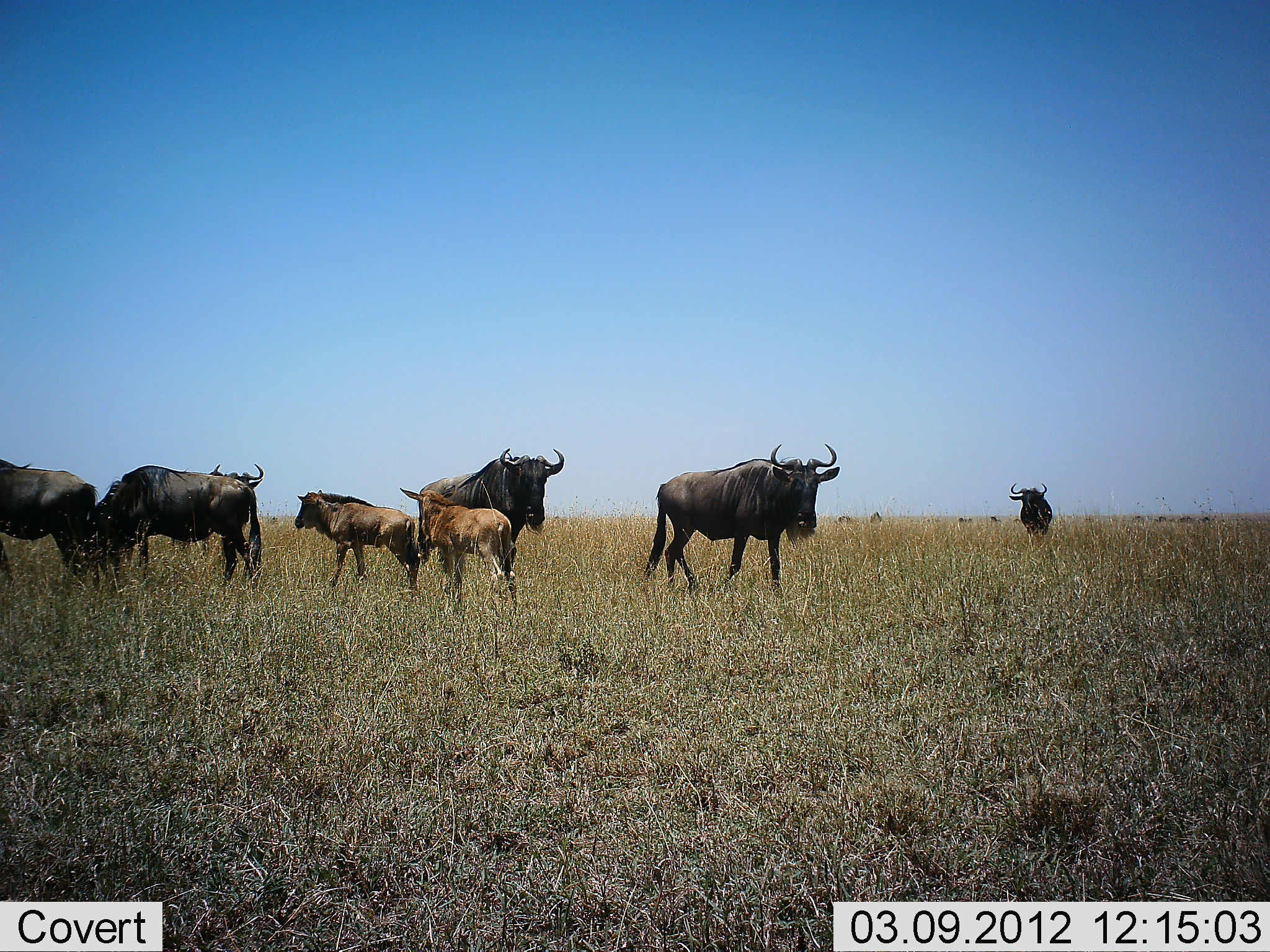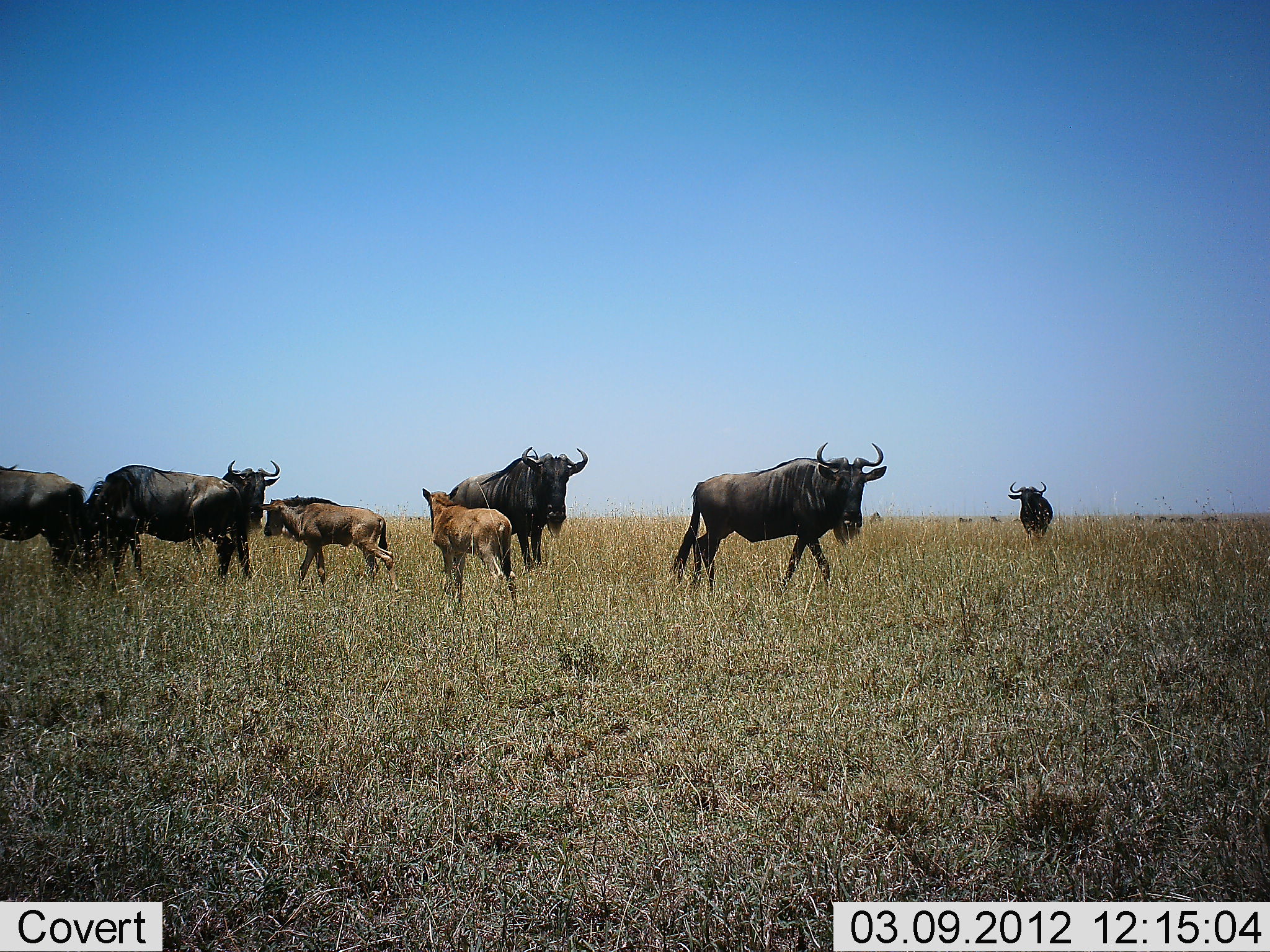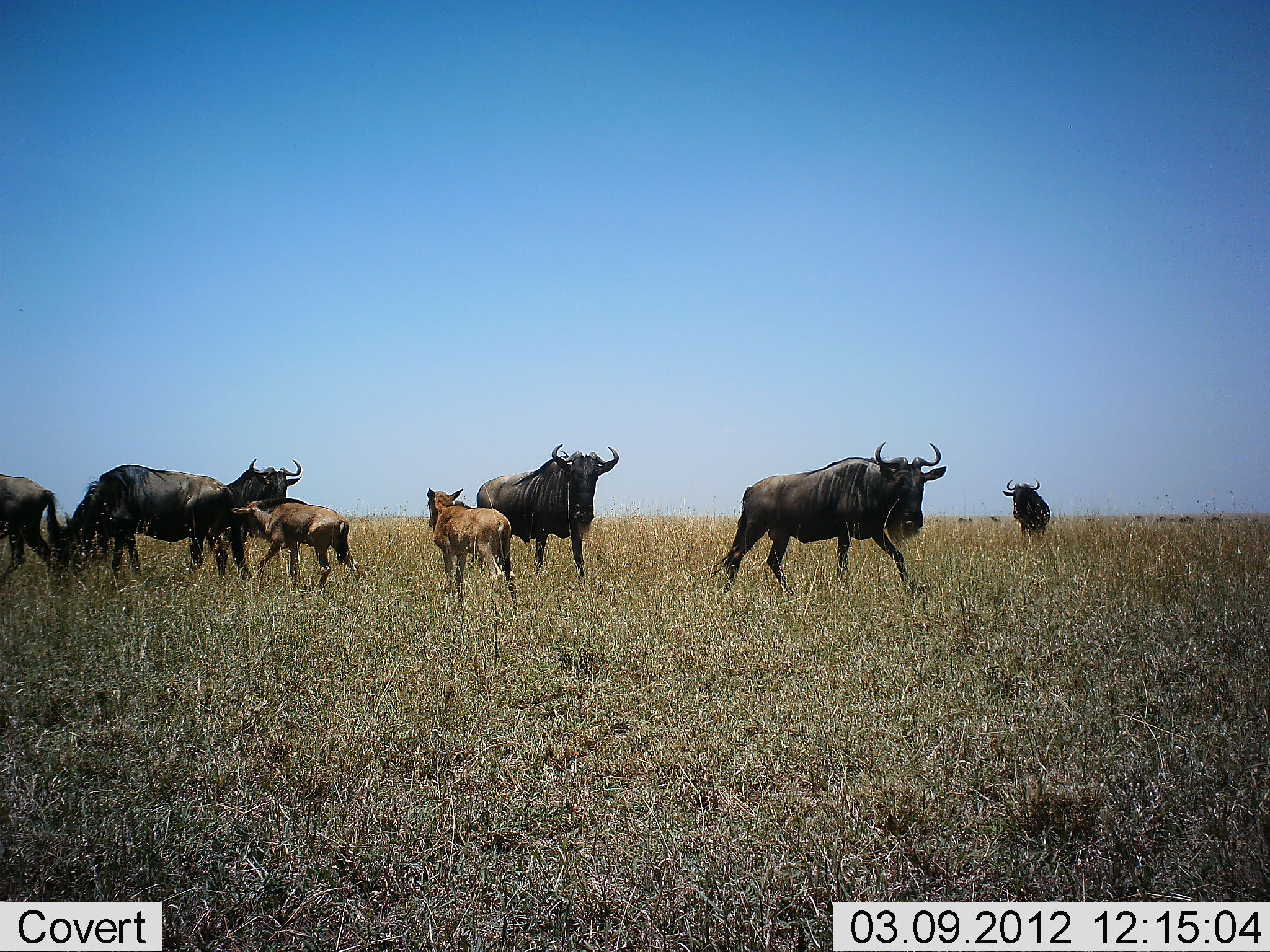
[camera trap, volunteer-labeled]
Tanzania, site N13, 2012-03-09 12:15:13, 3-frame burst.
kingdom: Animalia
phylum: Chordata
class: Mammalia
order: Artiodactyla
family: Bovidae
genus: Connochaetes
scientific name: Connochaetes taurinus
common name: blue wildebeest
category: wildebeest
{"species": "wildebeest (blue wildebeest) (Connochaetes taurinus)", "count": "8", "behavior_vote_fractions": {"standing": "64%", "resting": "0%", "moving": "57%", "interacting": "14%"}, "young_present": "93%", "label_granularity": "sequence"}